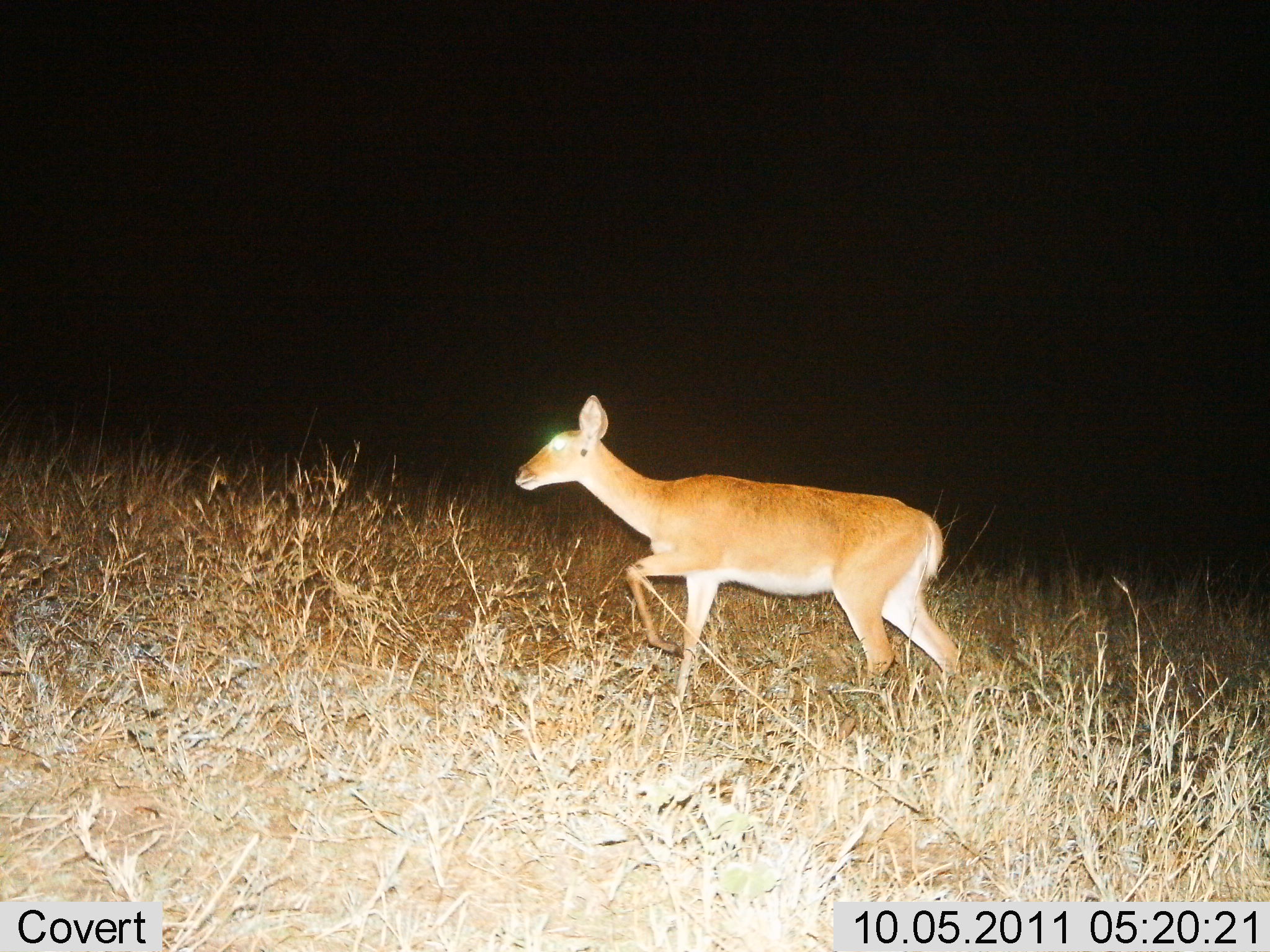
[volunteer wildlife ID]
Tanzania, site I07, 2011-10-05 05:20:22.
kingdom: Animalia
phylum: Chordata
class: Mammalia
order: Artiodactyla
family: Bovidae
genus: Redunca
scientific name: Redunca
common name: reedbuck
Reedbuck (Redunca), count 1. Behavior (volunteer vote fractions): standing 9%, resting 0%, moving 91%, interacting 0%. Young present (vote fraction): 0%. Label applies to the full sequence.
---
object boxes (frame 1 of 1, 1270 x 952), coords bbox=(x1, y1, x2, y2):
animal: bbox=(514, 394, 963, 717)